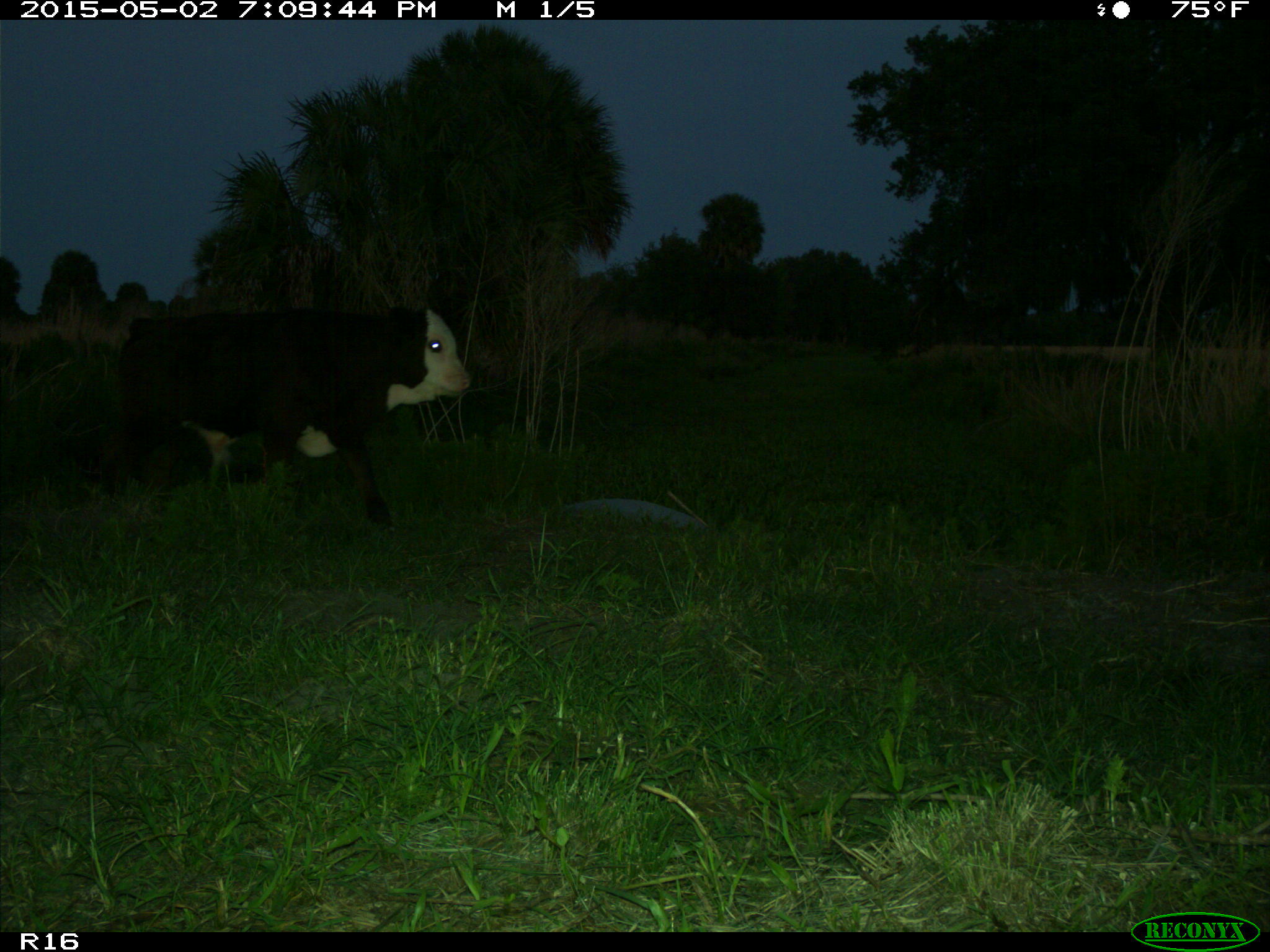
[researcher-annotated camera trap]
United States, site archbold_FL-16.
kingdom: Animalia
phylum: Chordata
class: Mammalia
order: Artiodactyla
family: Bovidae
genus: Bos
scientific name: Bos taurus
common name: domestic cow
Bos taurus (domestic cow).